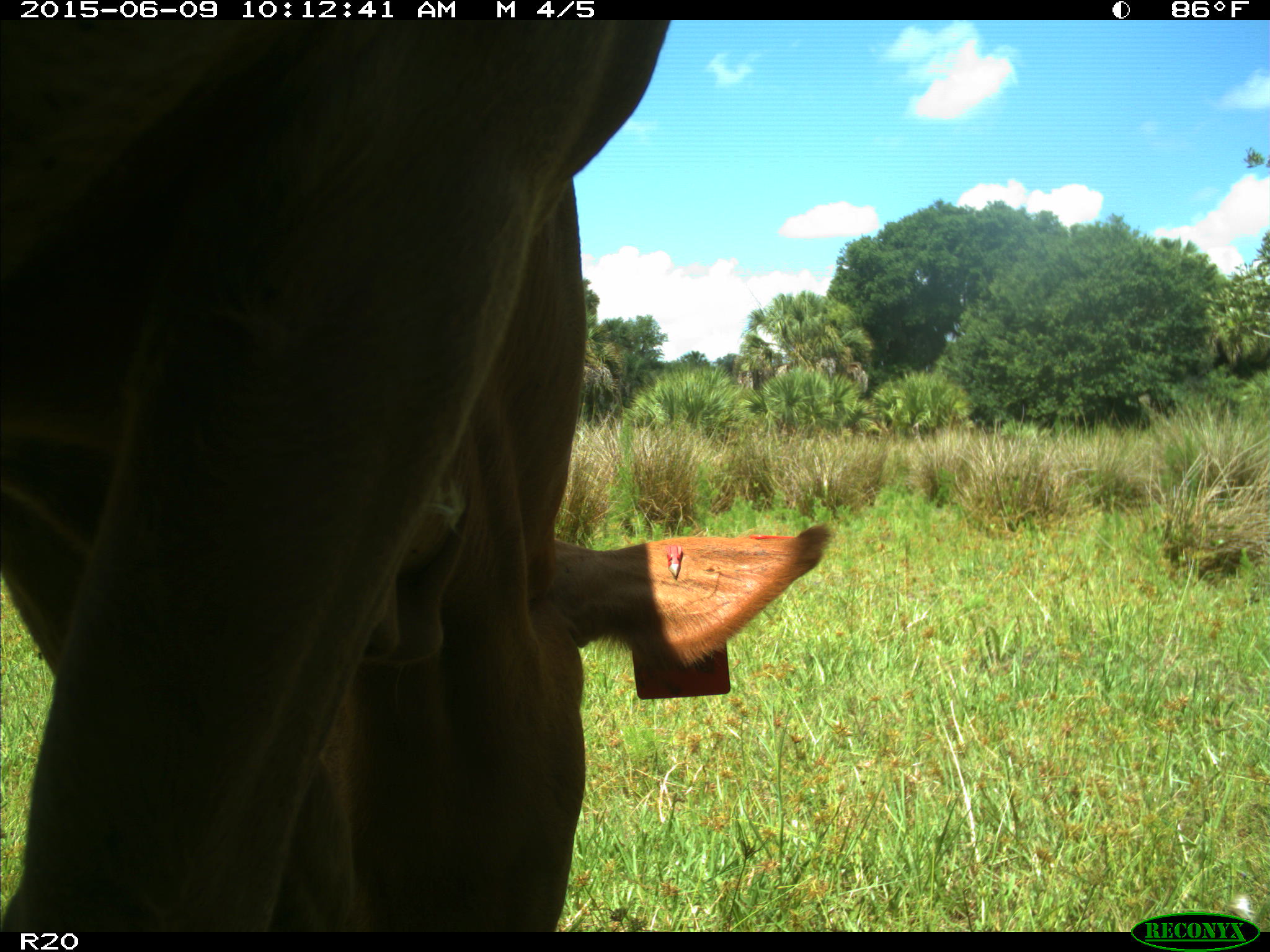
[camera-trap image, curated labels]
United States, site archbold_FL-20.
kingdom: Animalia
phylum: Chordata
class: Mammalia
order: Artiodactyla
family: Bovidae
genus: Bos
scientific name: Bos taurus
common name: domestic cow